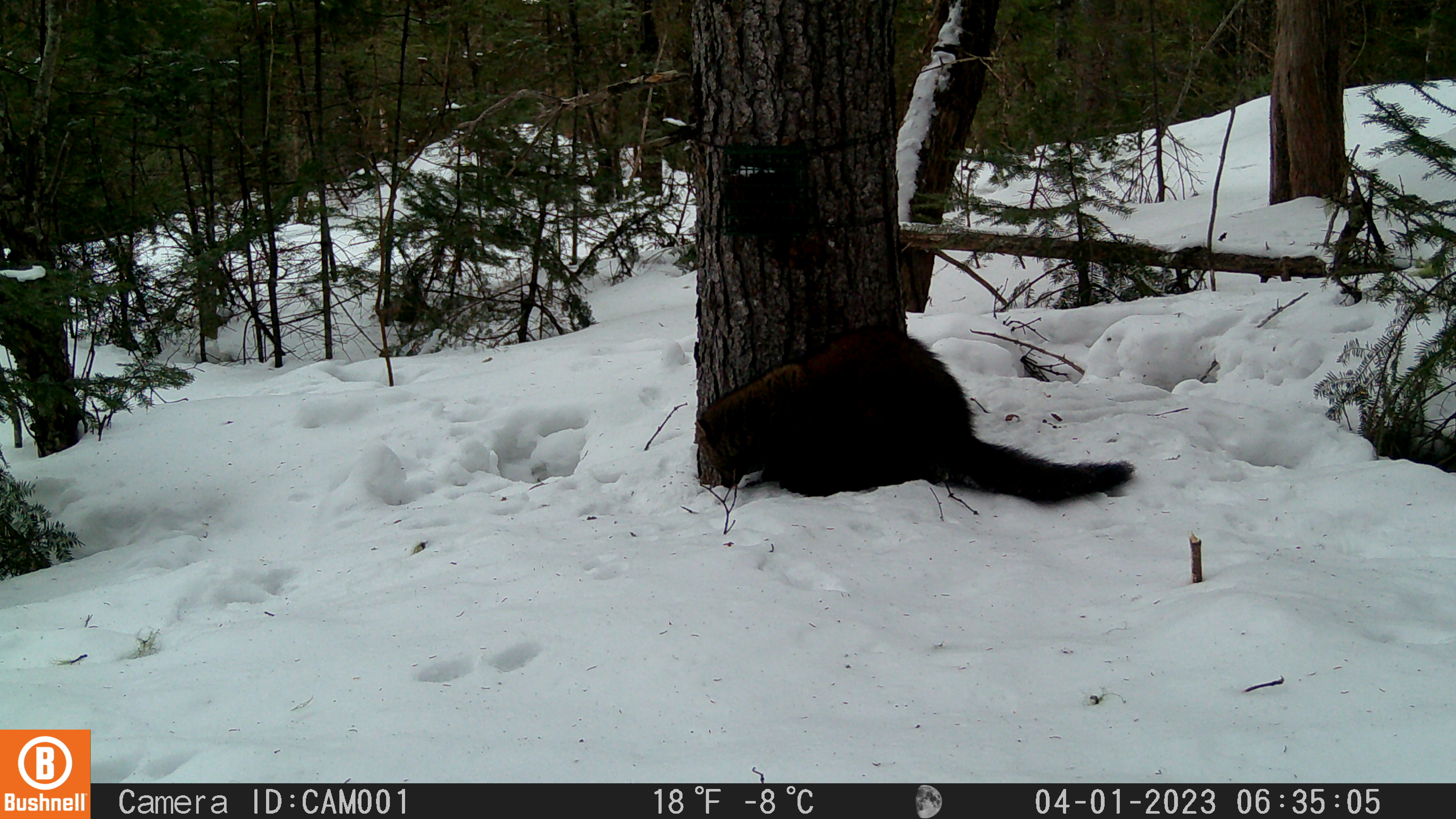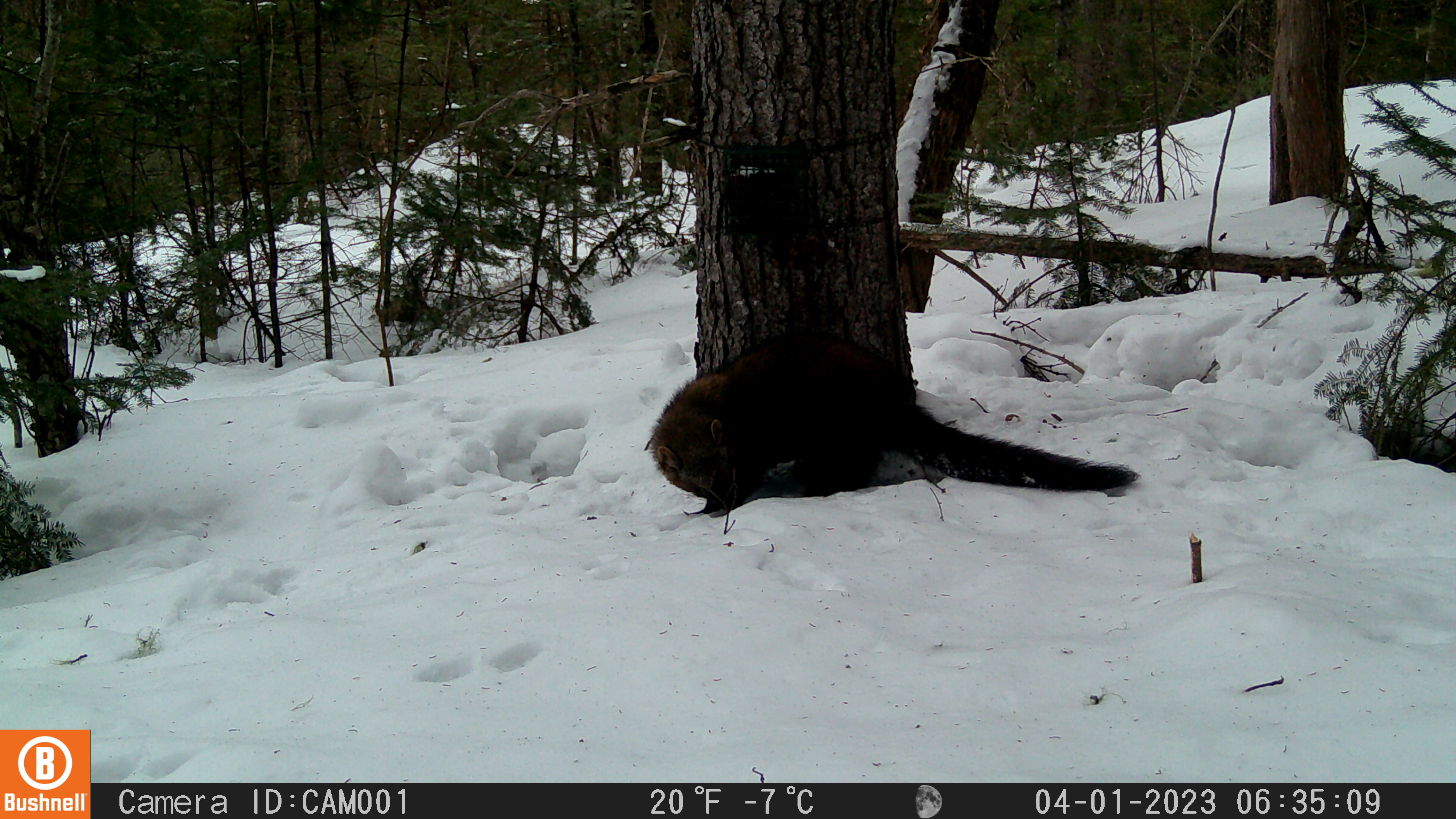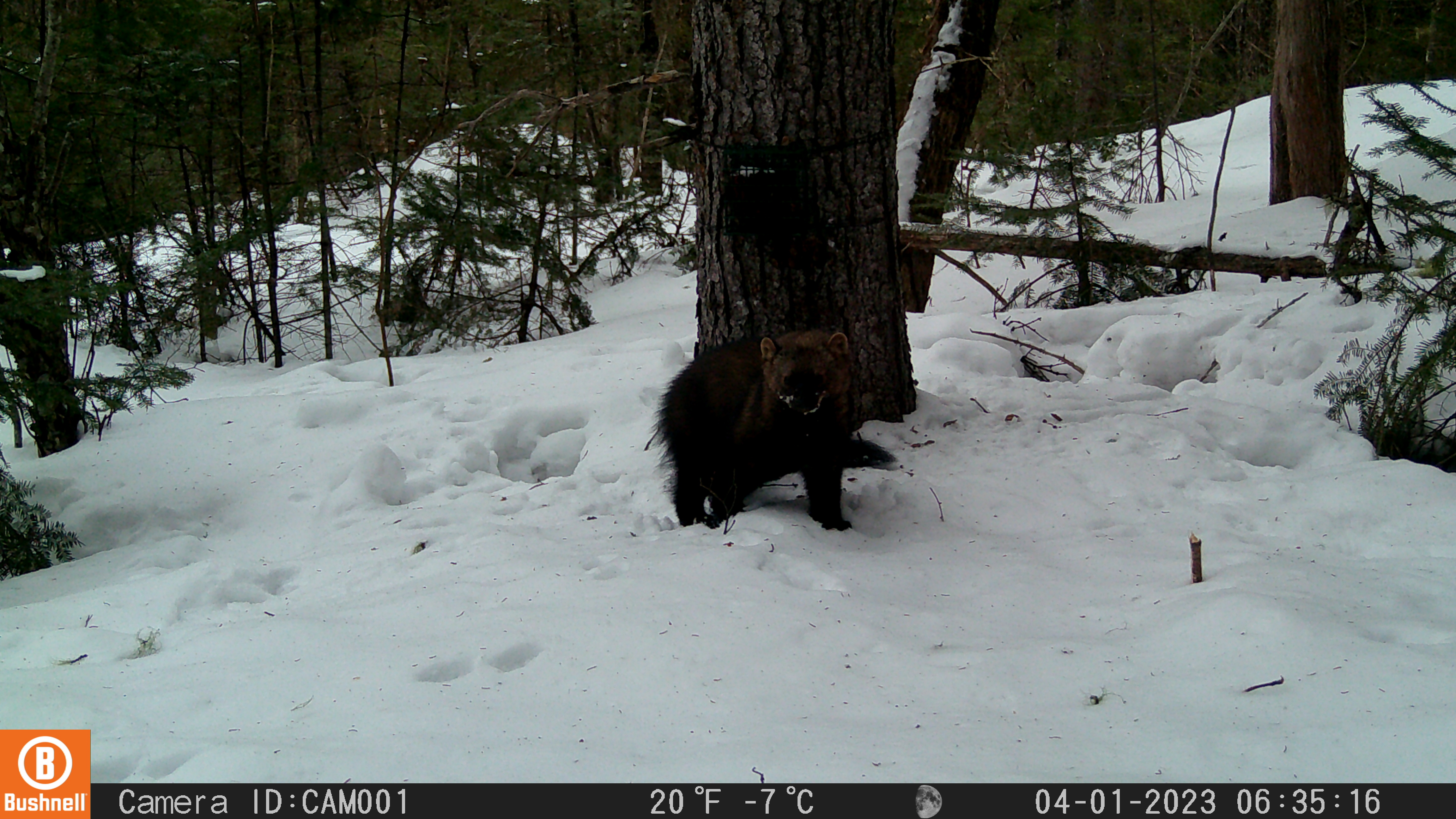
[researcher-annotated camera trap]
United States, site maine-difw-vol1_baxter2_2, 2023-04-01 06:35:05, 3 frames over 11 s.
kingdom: Animalia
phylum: Chordata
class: Mammalia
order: Carnivora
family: Mustelidae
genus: Pekania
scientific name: Pekania pennanti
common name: fisher